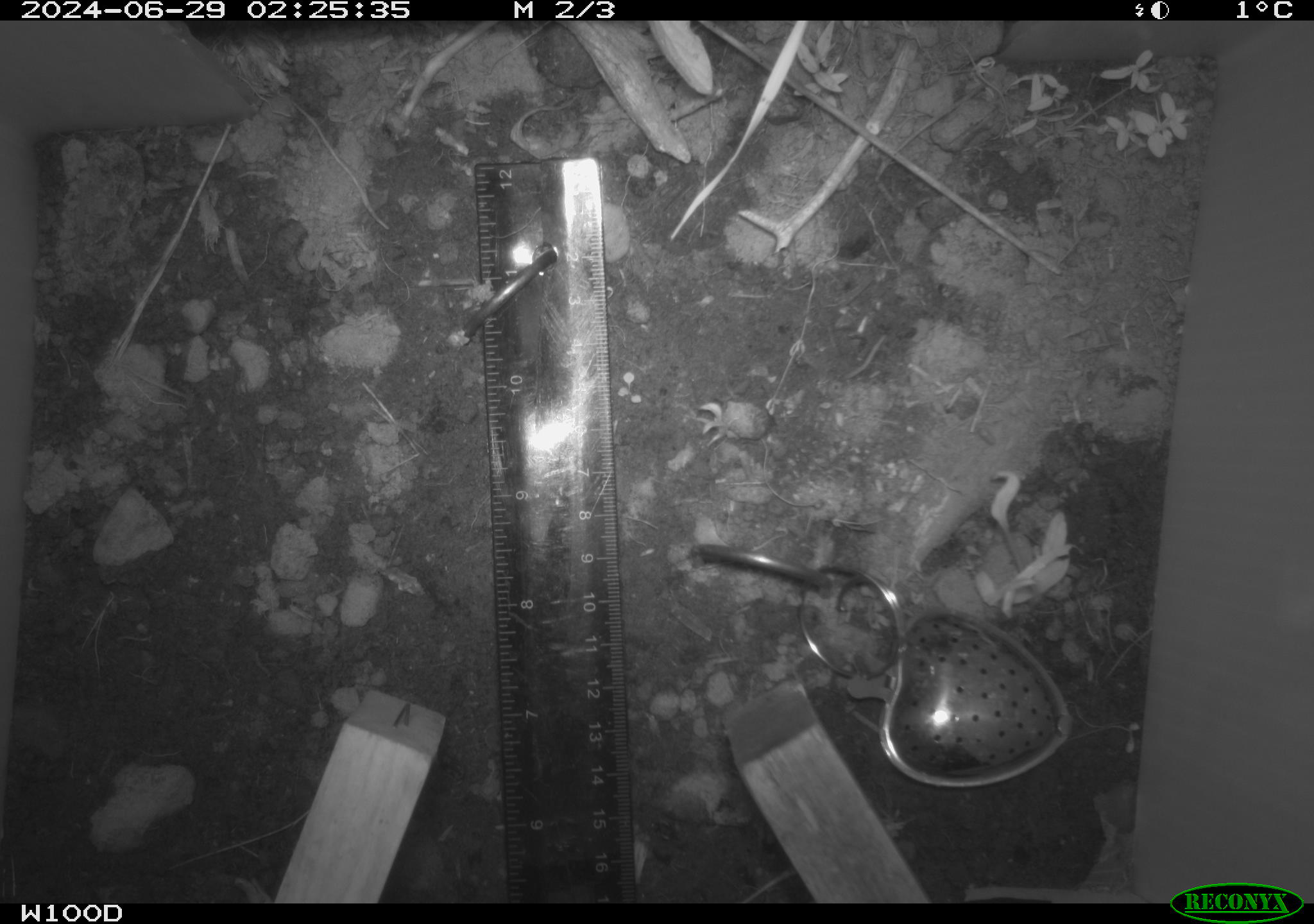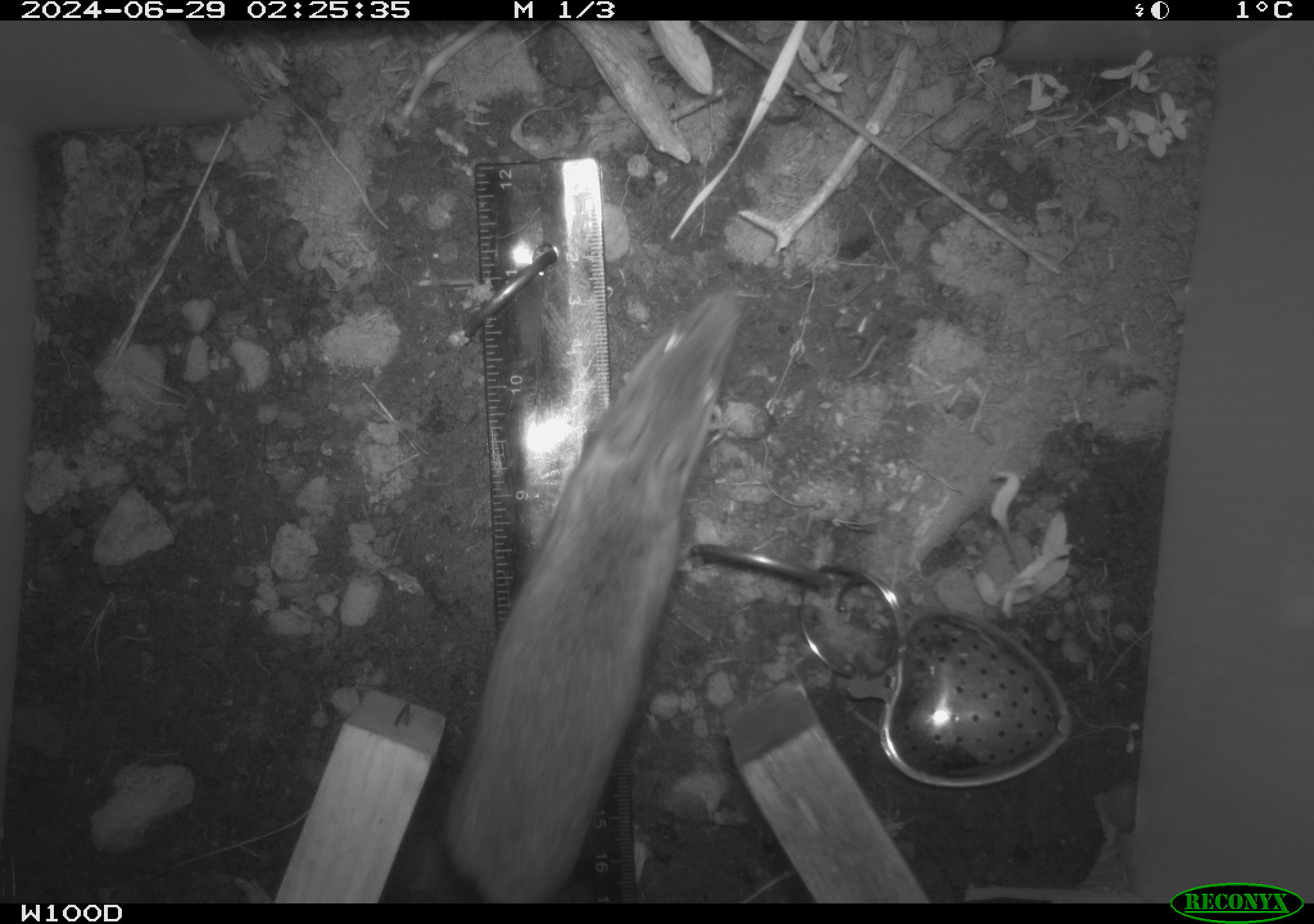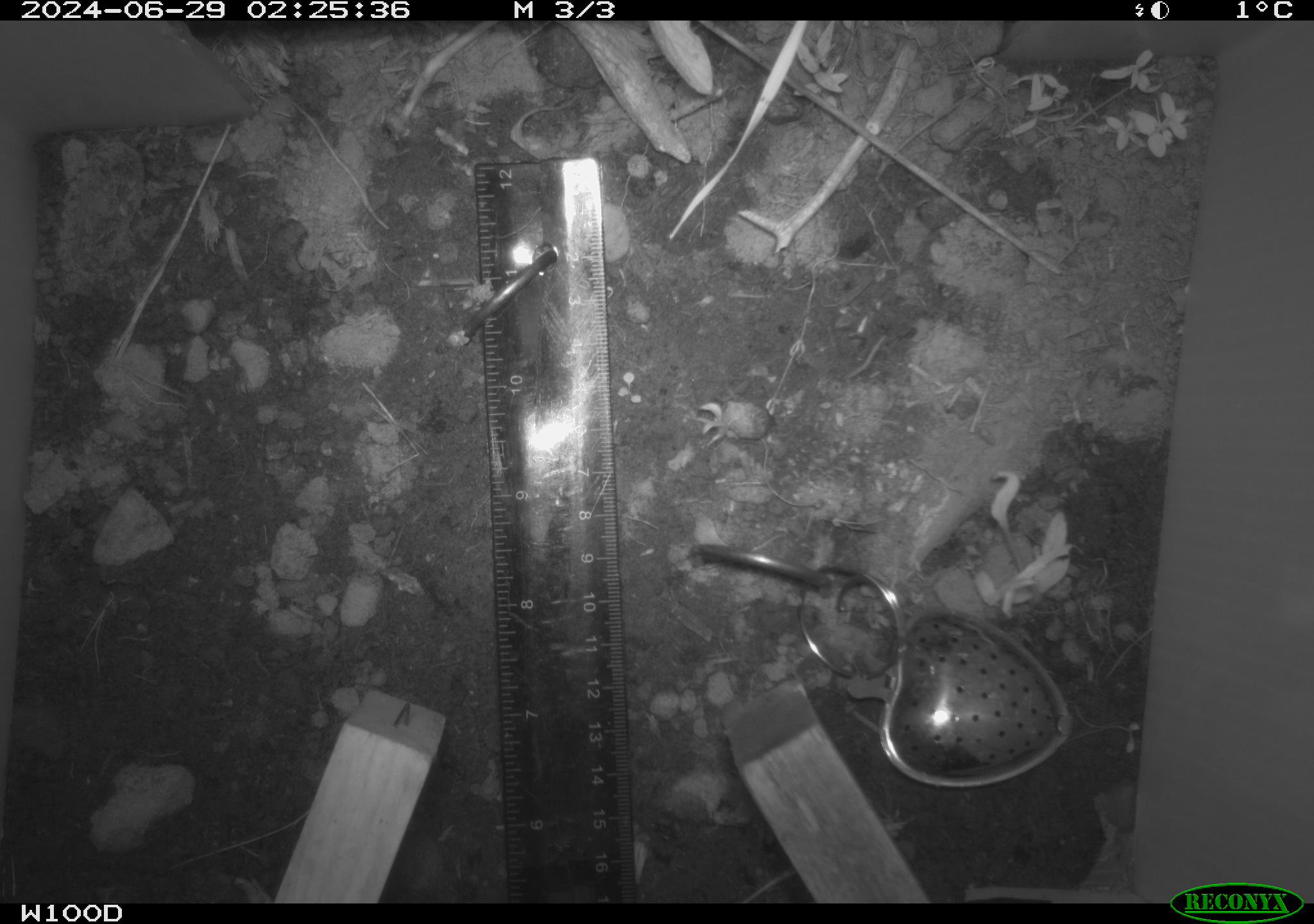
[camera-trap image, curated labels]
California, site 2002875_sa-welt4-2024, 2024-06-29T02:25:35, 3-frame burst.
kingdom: Animalia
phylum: Chordata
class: Mammalia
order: Rodentia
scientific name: Rodentia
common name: mouse species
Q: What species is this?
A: Mouse species (Rodentia).